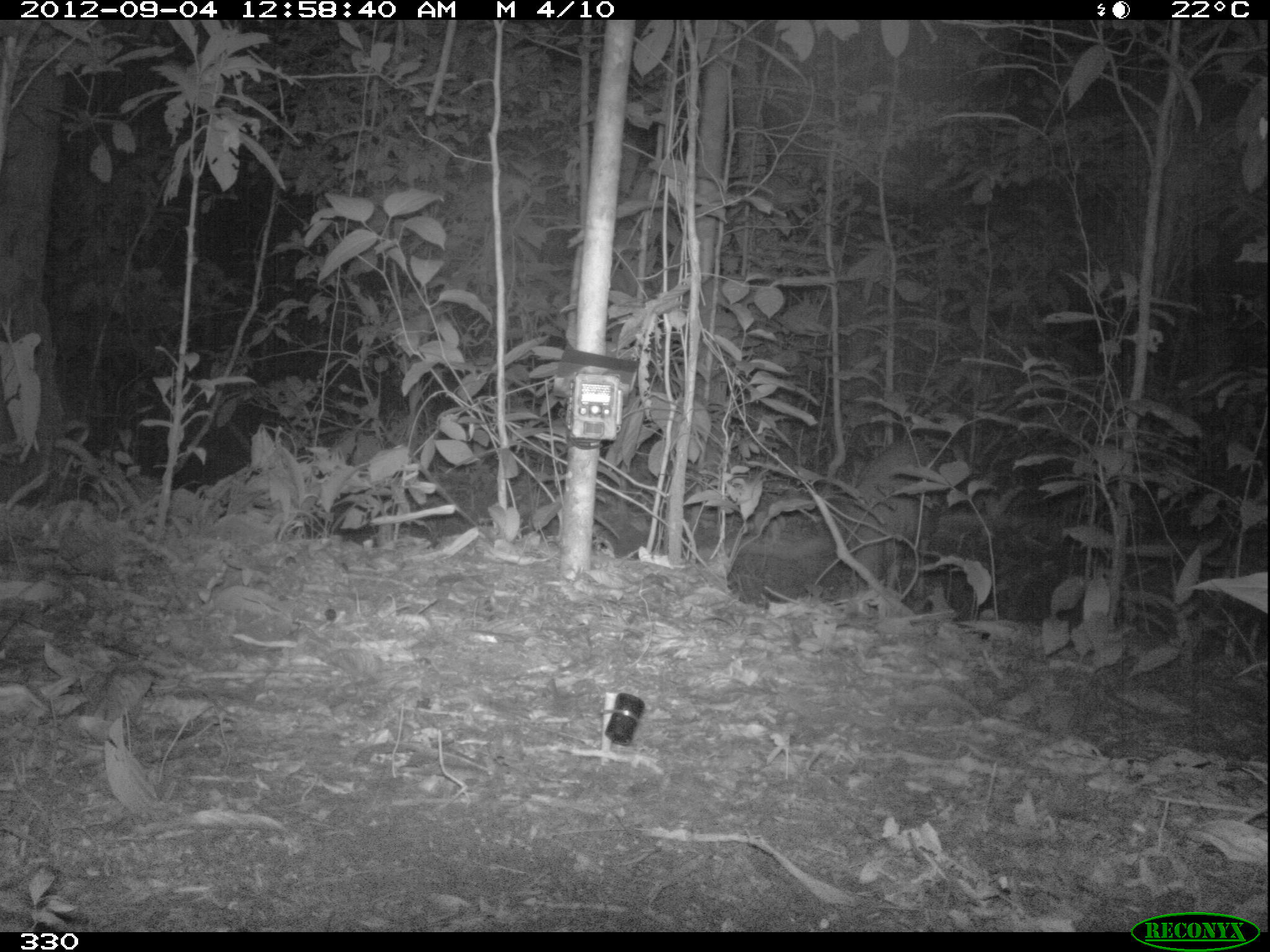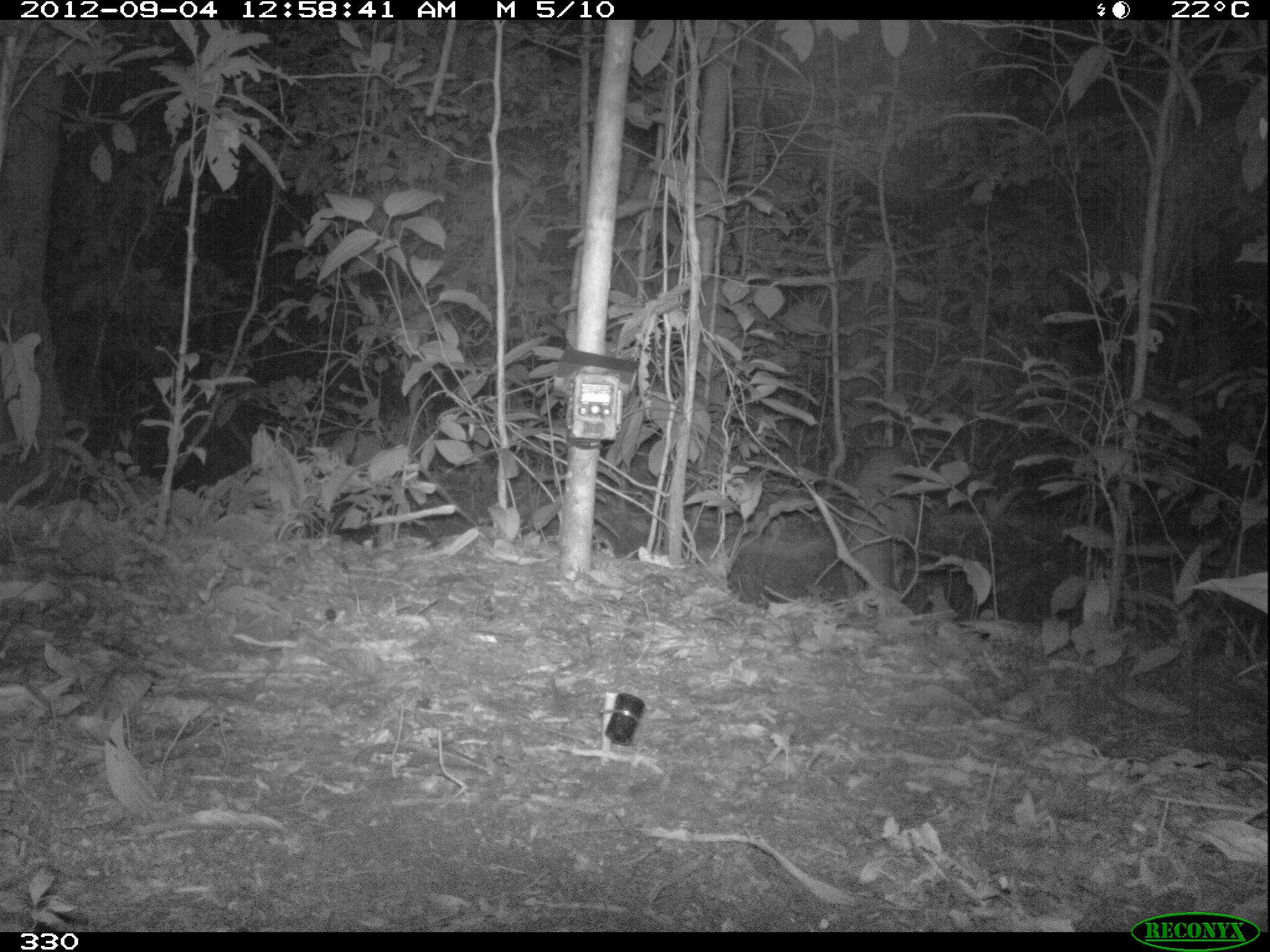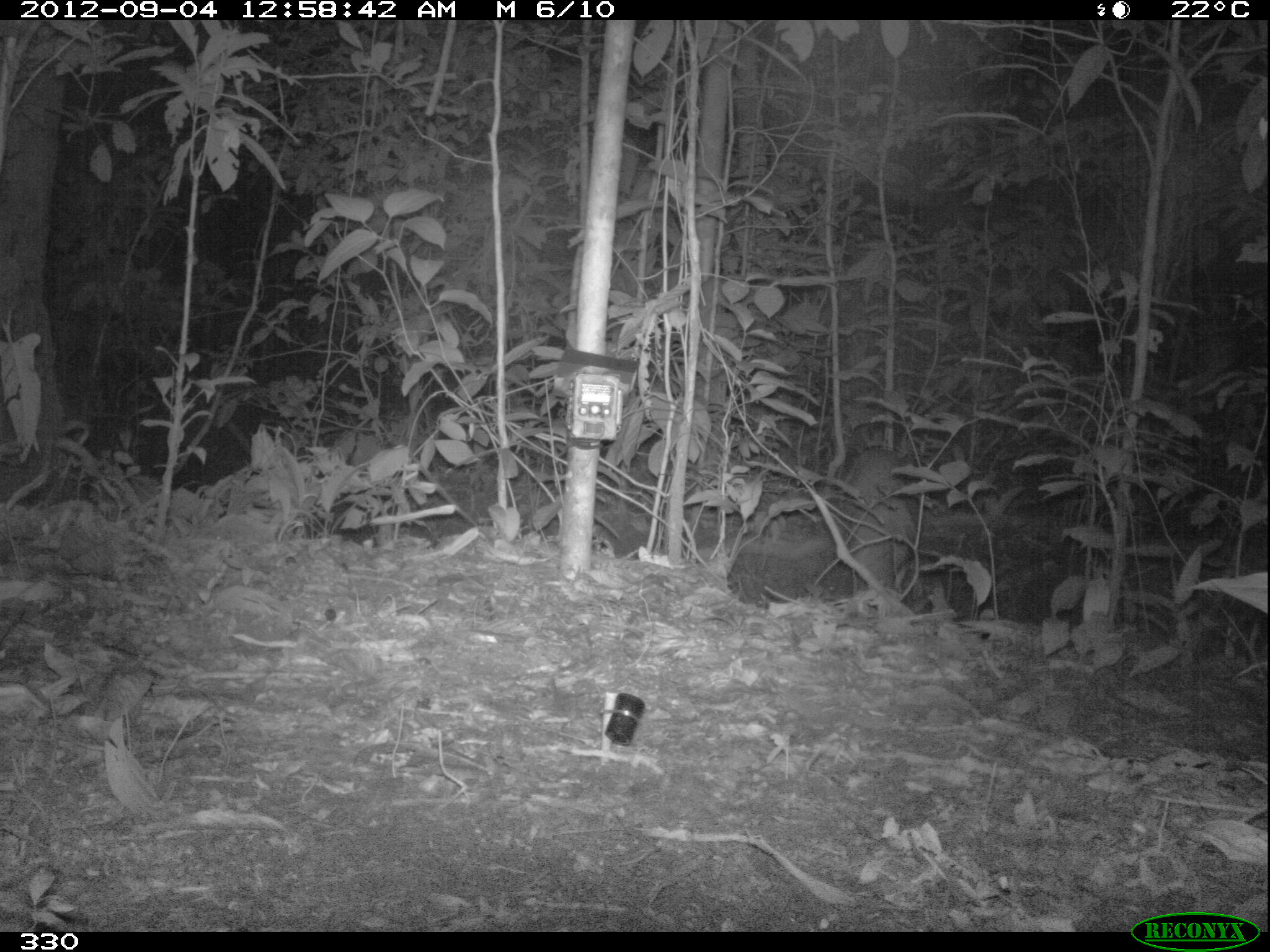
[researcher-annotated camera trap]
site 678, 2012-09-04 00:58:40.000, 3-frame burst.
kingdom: Animalia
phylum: Chordata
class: Mammalia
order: Artiodactyla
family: Cervidae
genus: Mazama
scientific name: Mazama americana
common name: red brocket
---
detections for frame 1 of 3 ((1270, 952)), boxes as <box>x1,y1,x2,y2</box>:
mazama americana: <box>845,437,940,599</box>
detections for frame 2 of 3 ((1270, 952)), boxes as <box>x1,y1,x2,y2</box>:
mazama americana: <box>840,449,916,590</box>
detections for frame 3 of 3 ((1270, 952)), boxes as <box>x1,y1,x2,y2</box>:
mazama americana: <box>839,448,916,596</box>